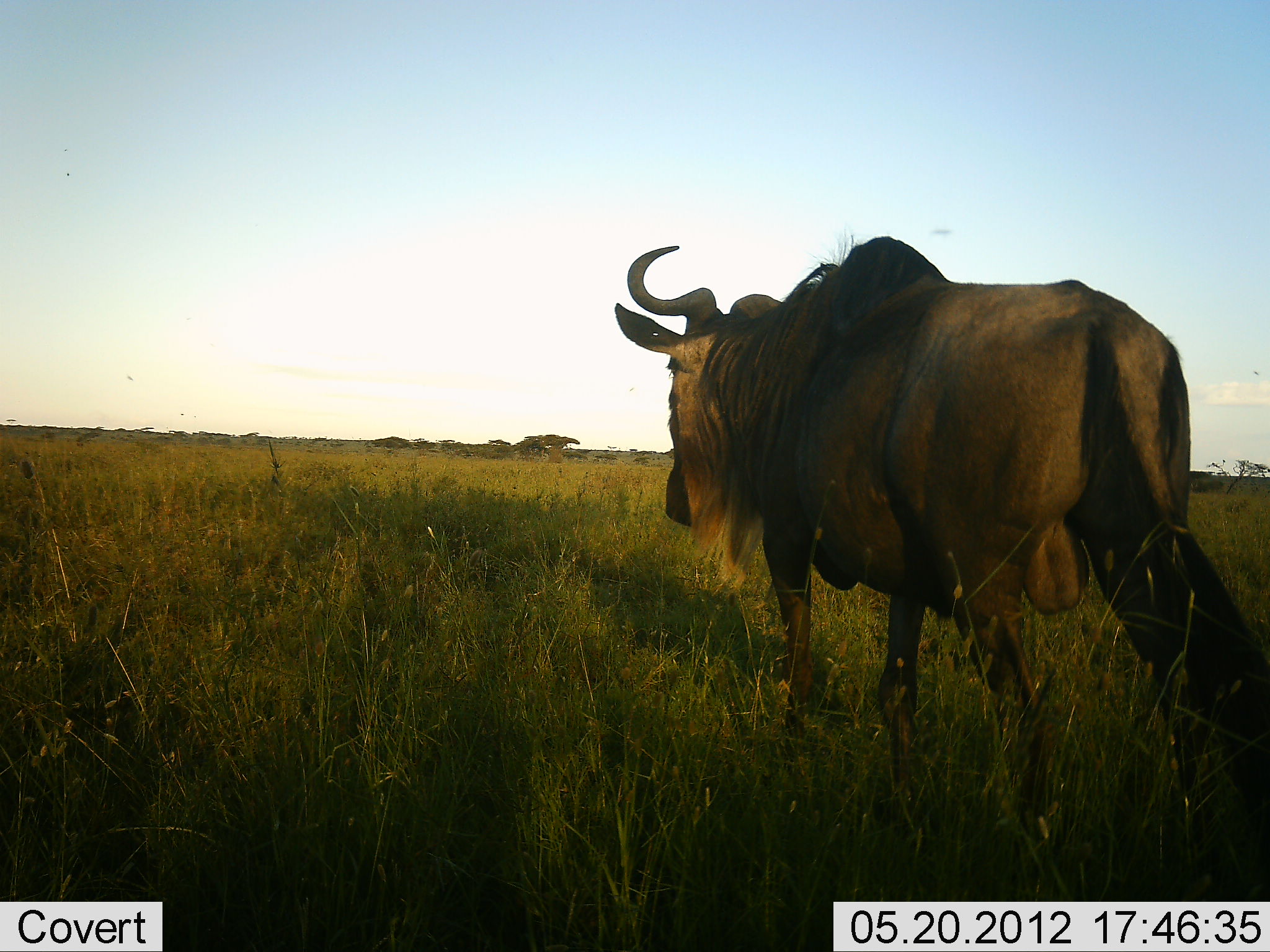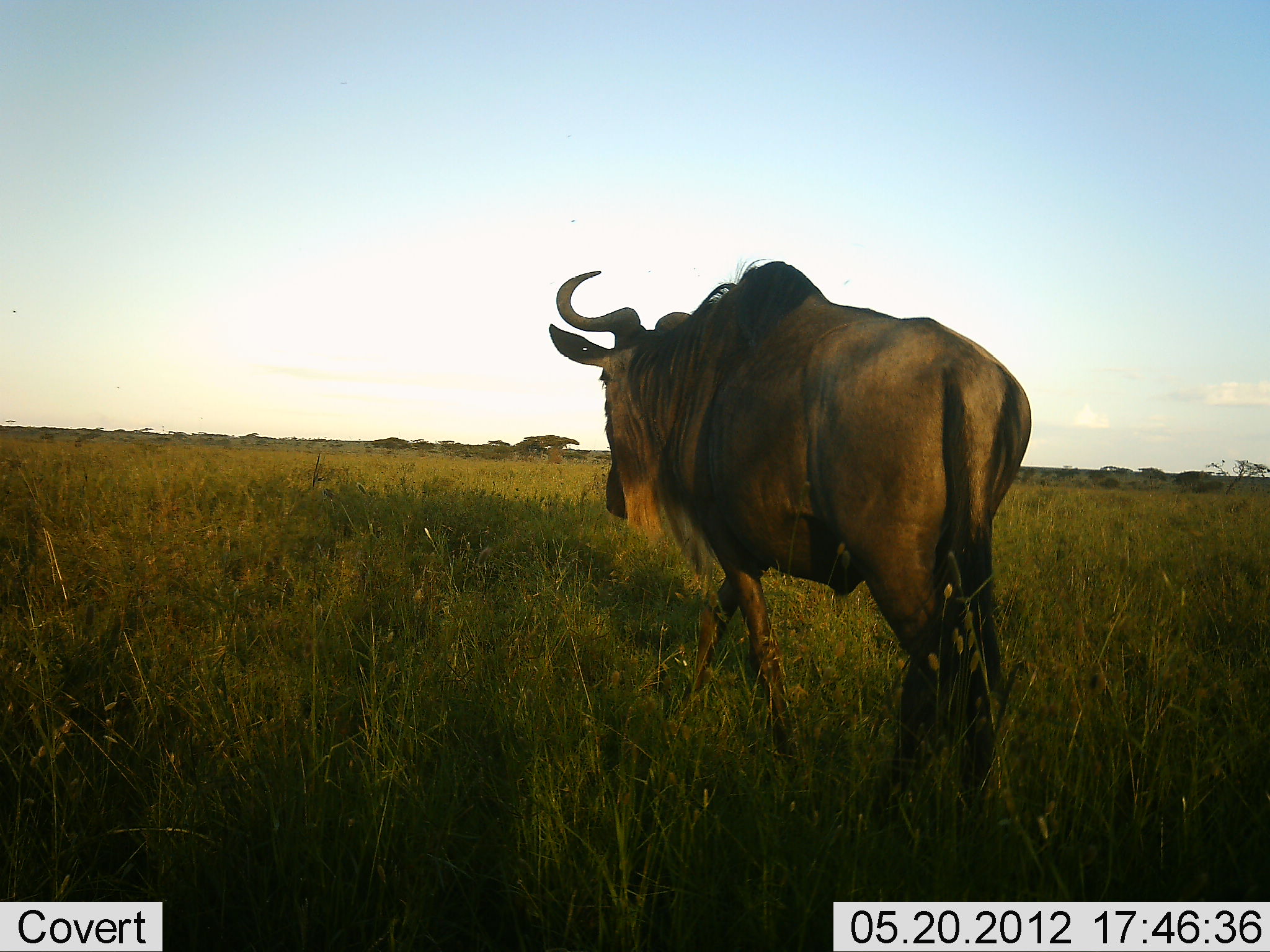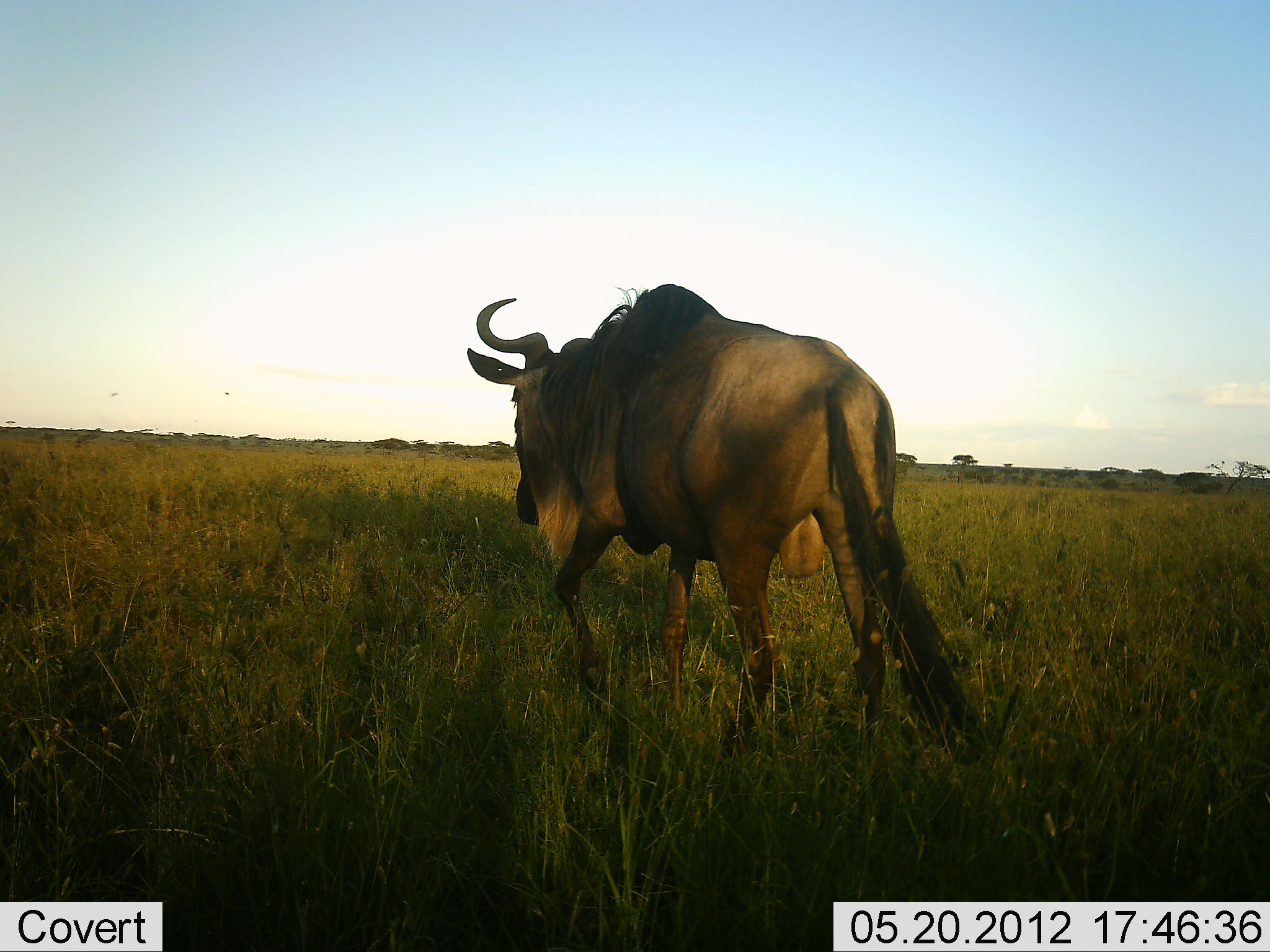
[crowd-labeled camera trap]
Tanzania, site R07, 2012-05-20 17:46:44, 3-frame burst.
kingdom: Animalia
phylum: Chordata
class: Mammalia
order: Artiodactyla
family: Bovidae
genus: Connochaetes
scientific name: Connochaetes taurinus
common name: blue wildebeest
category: wildebeest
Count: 1.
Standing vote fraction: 10%.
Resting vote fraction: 0%.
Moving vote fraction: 90%.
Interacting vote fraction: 0%.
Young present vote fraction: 0%.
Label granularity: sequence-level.